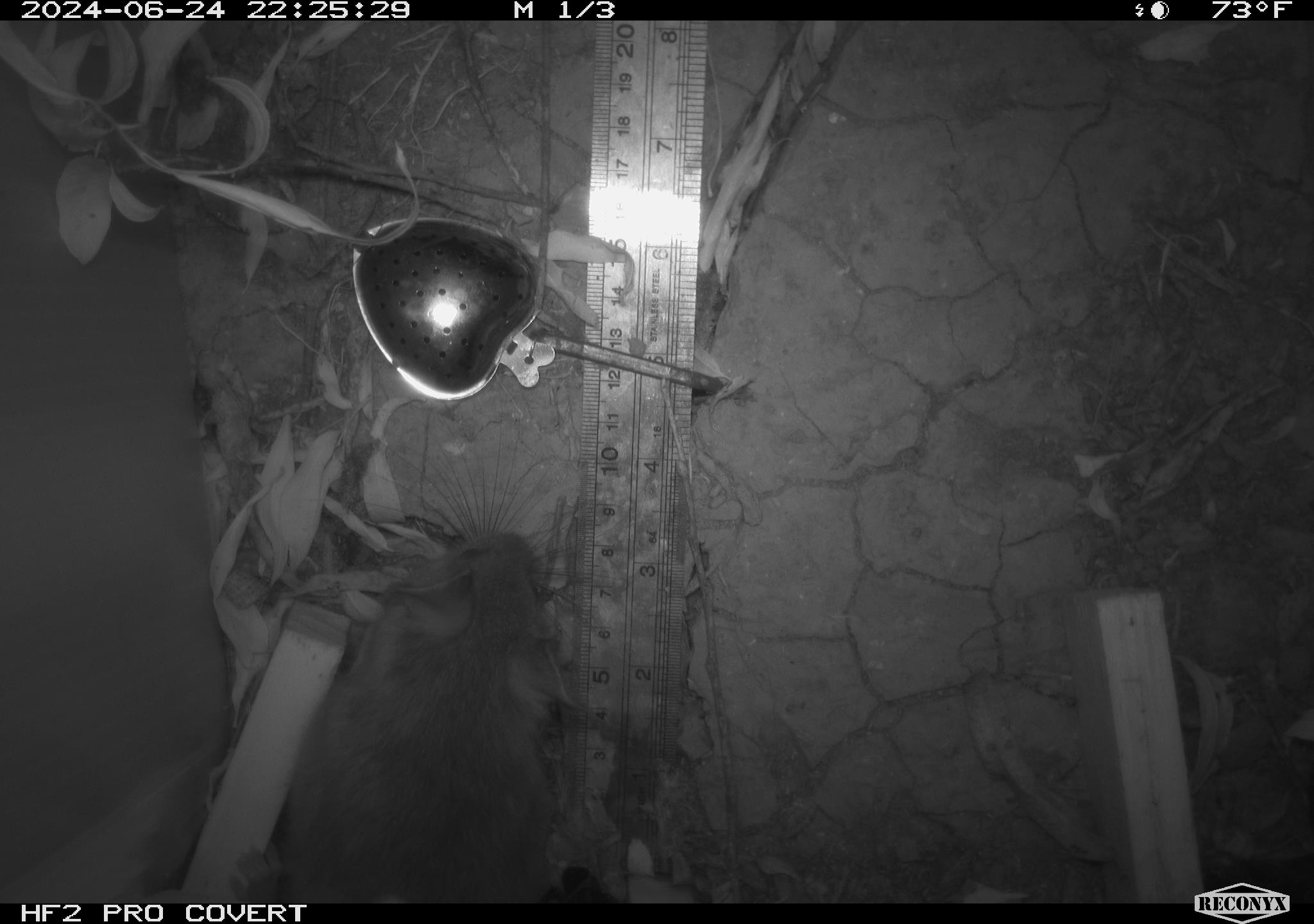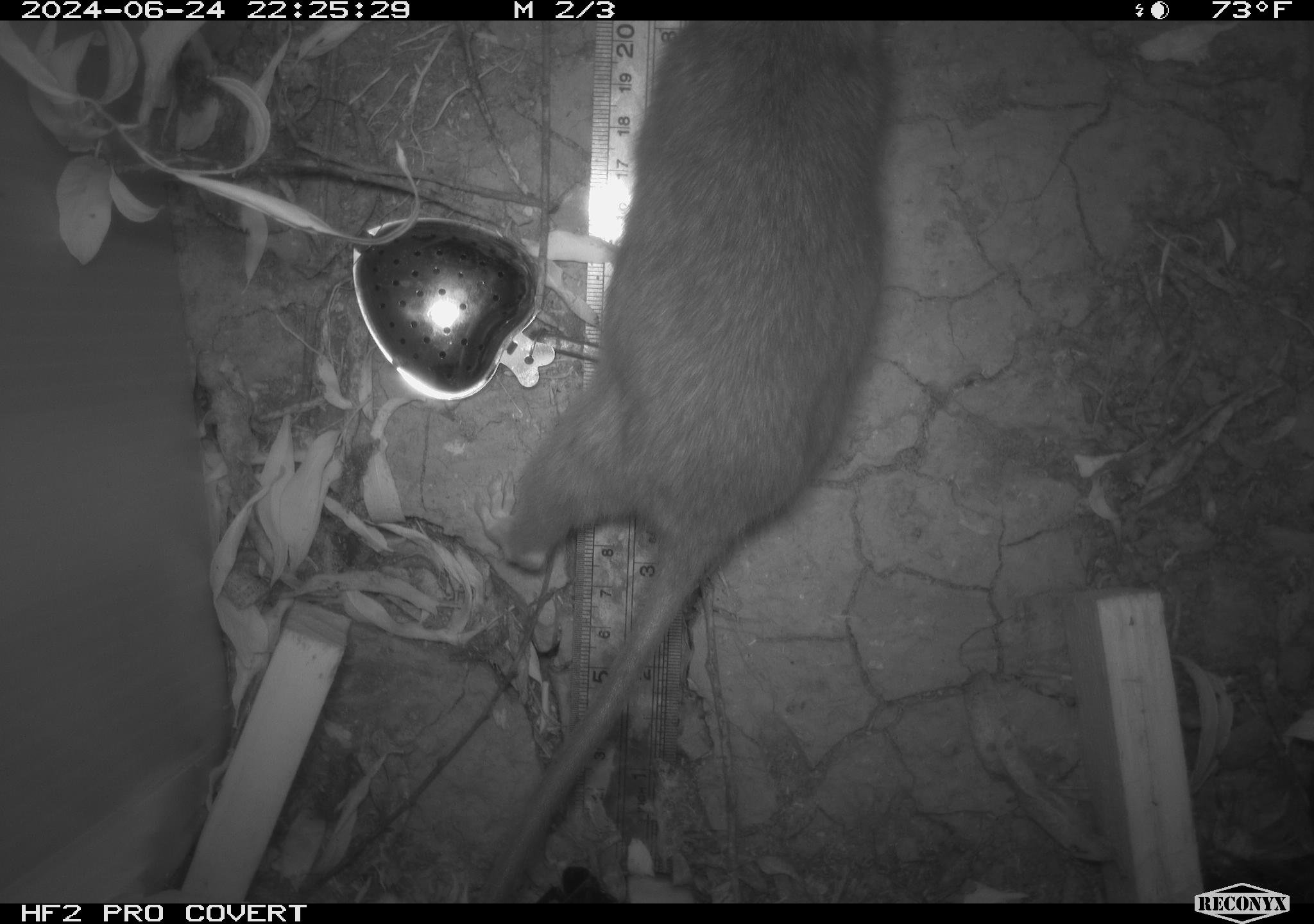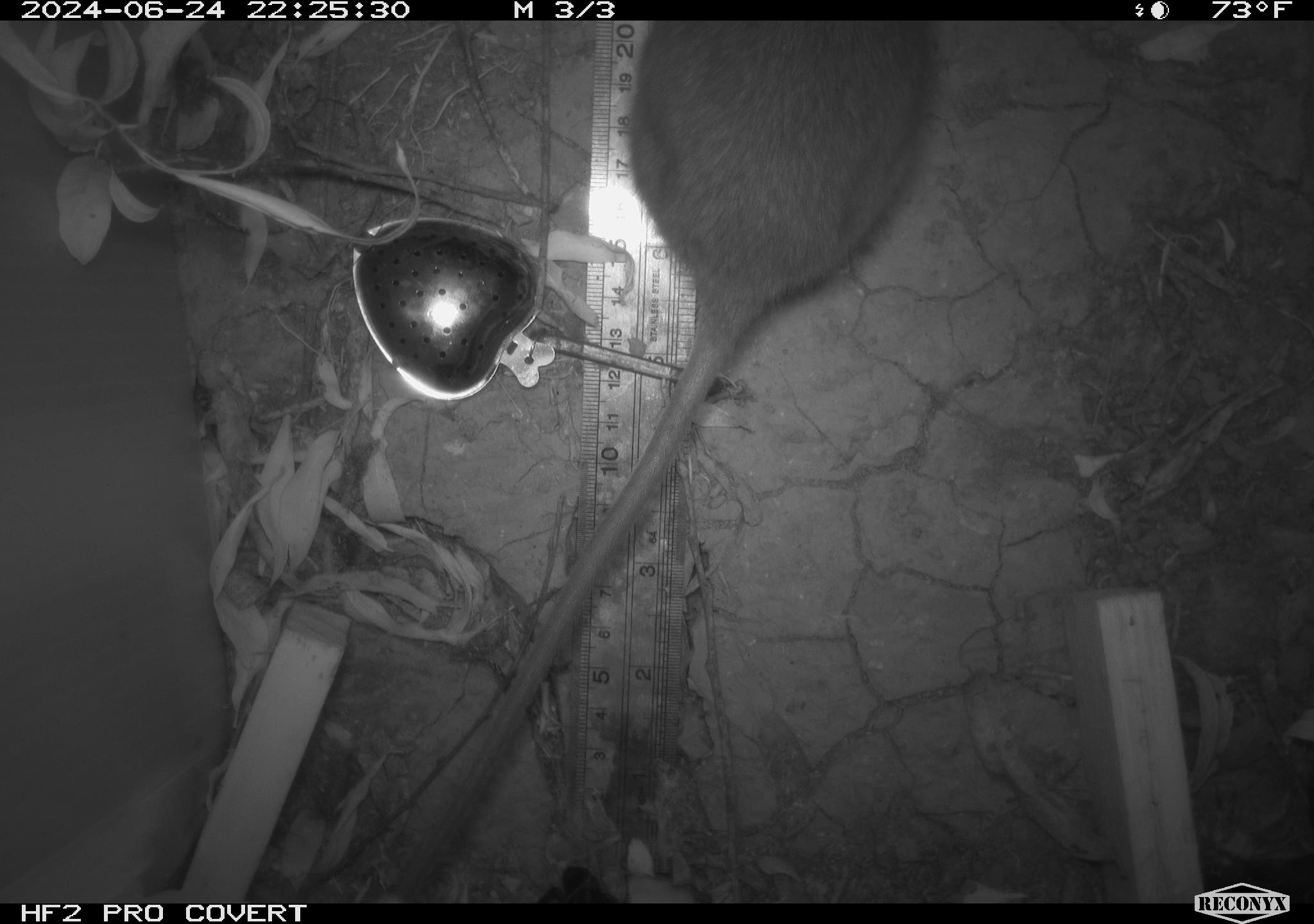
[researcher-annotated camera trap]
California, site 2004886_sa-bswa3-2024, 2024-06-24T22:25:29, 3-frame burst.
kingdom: Animalia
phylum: Chordata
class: Mammalia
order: Rodentia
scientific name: Rodentia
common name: woodrat or rat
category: woodrat or rat species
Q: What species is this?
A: Woodrat or rat species (woodrat or rat) (Rodentia).